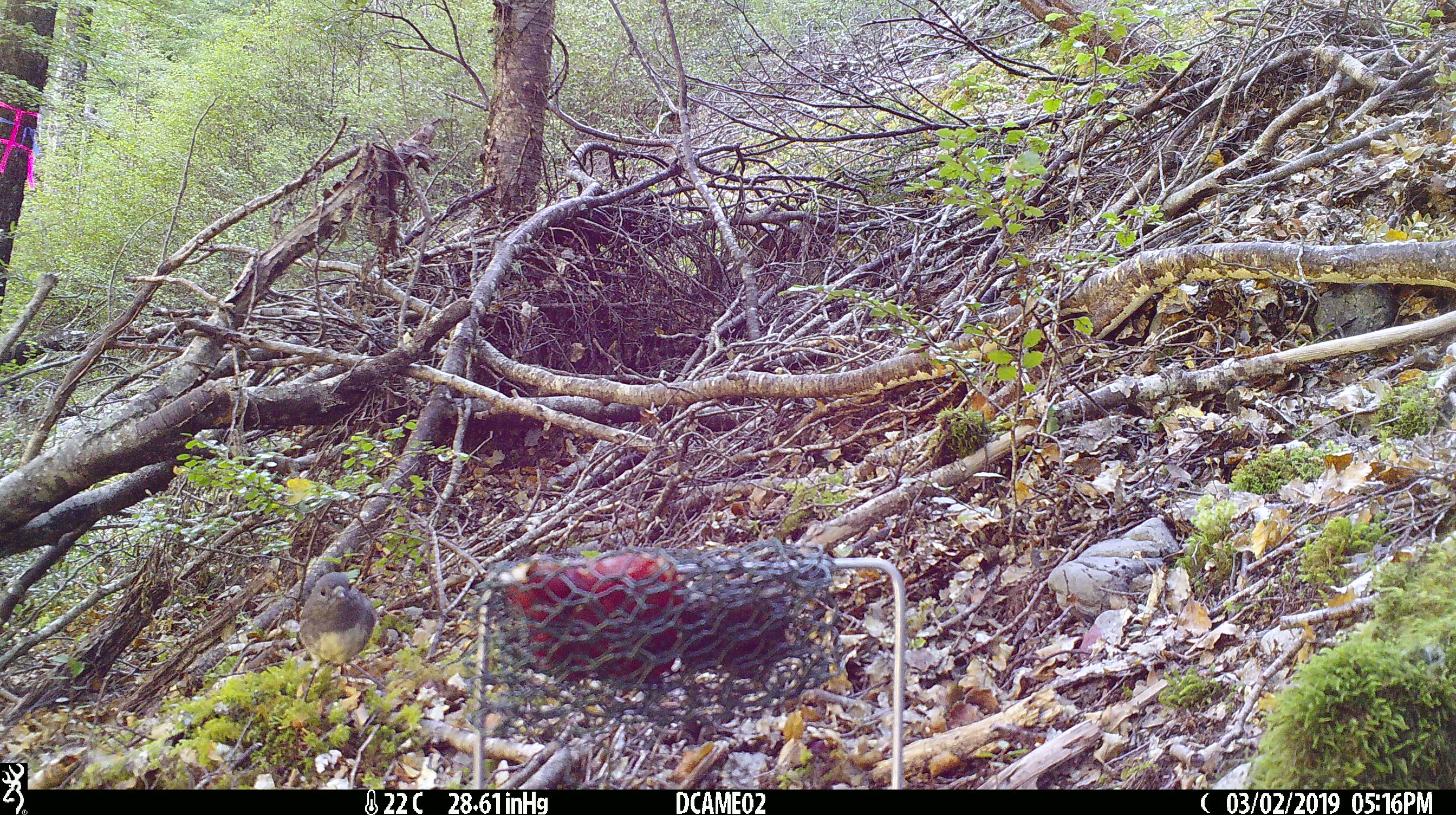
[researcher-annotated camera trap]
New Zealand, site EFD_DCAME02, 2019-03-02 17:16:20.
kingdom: Animalia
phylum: Chordata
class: Aves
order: Passeriformes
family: Petroicidae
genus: Petroica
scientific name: Petroica australis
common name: new zealand robin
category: robin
Robin (new zealand robin) (Petroica australis).